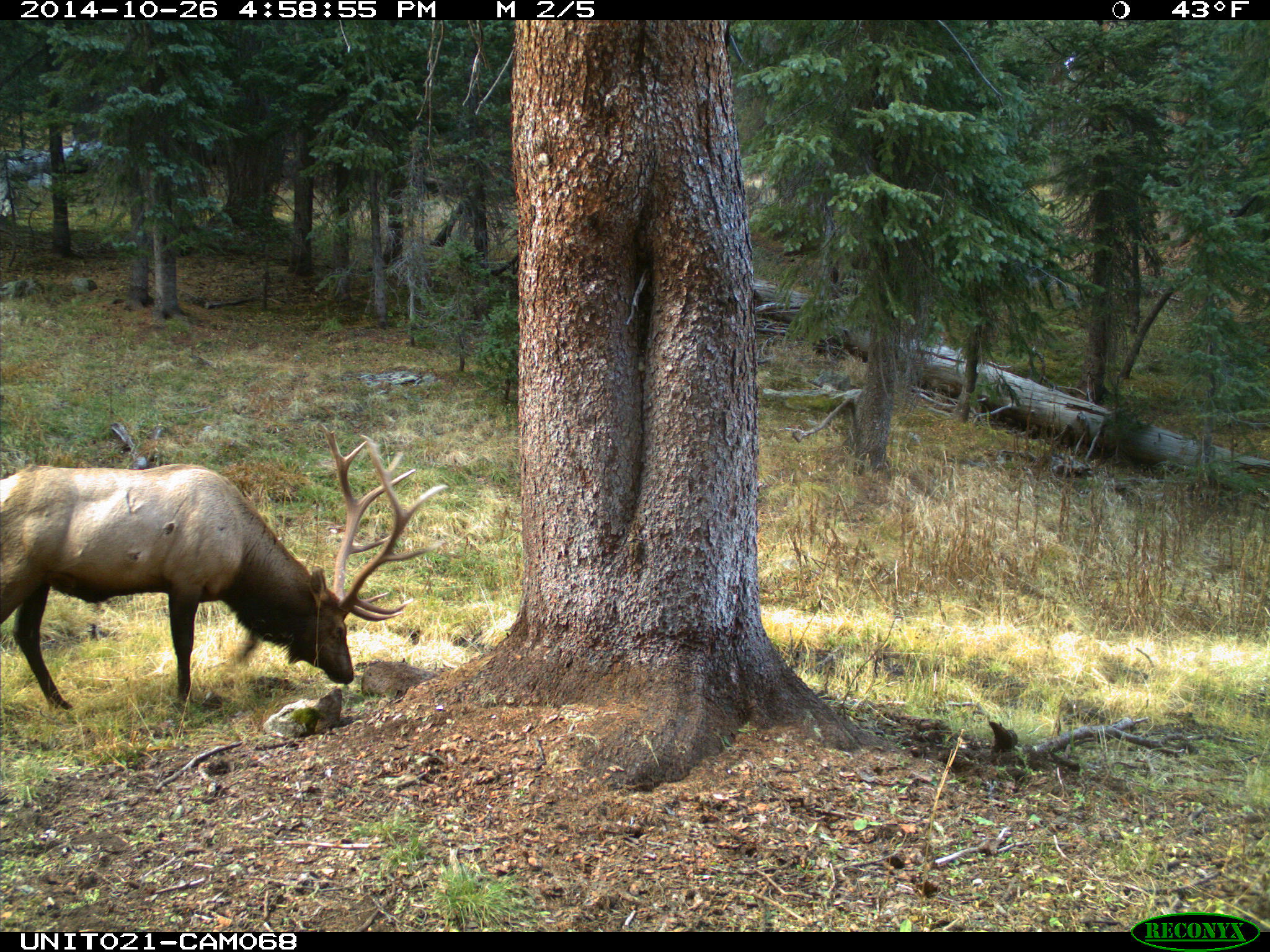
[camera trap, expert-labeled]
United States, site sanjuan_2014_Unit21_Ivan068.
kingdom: Animalia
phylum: Chordata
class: Mammalia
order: Artiodactyla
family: Cervidae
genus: Cervus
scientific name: Cervus elaphus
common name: red deer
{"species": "Cervus elaphus (red deer)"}